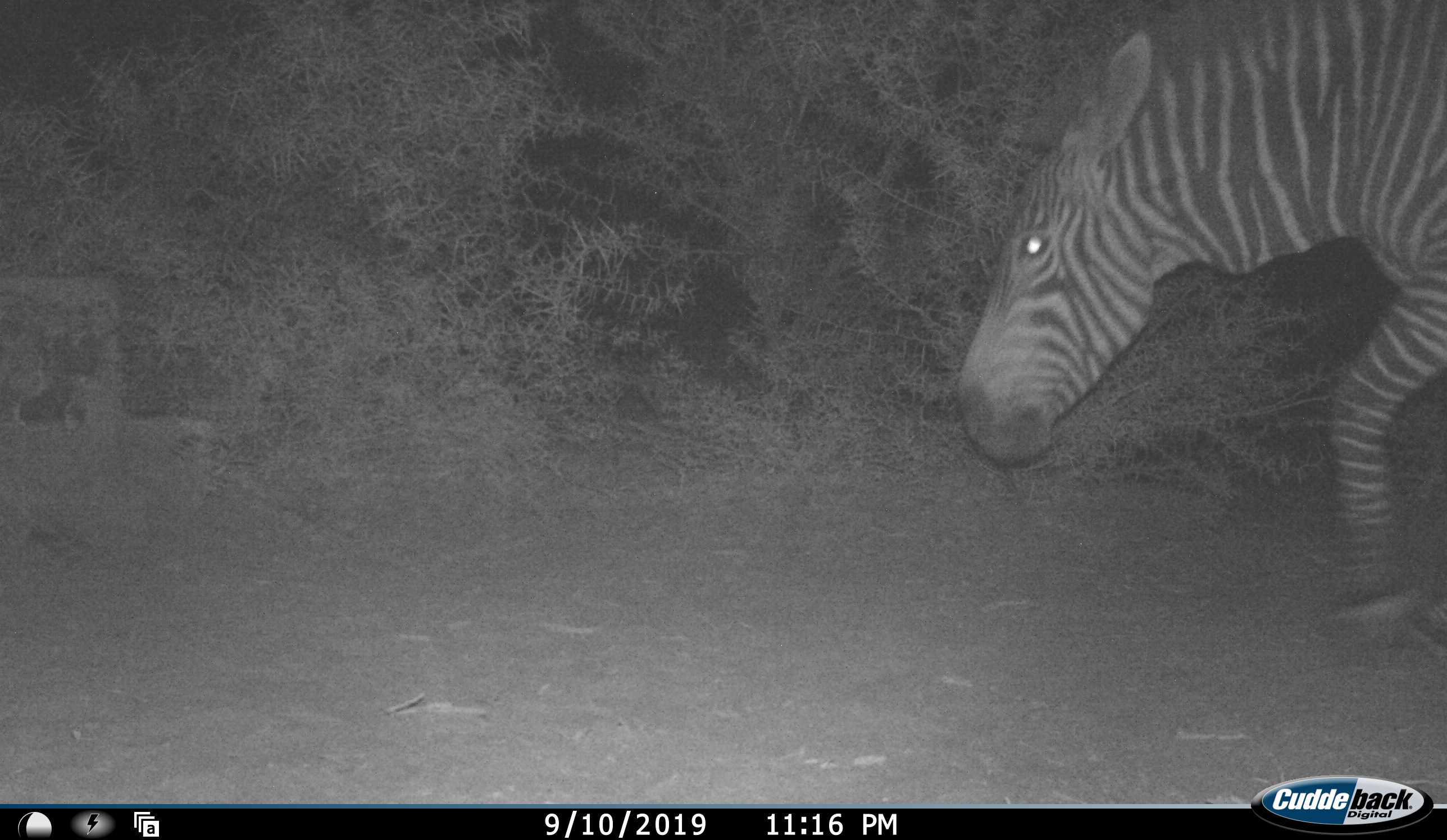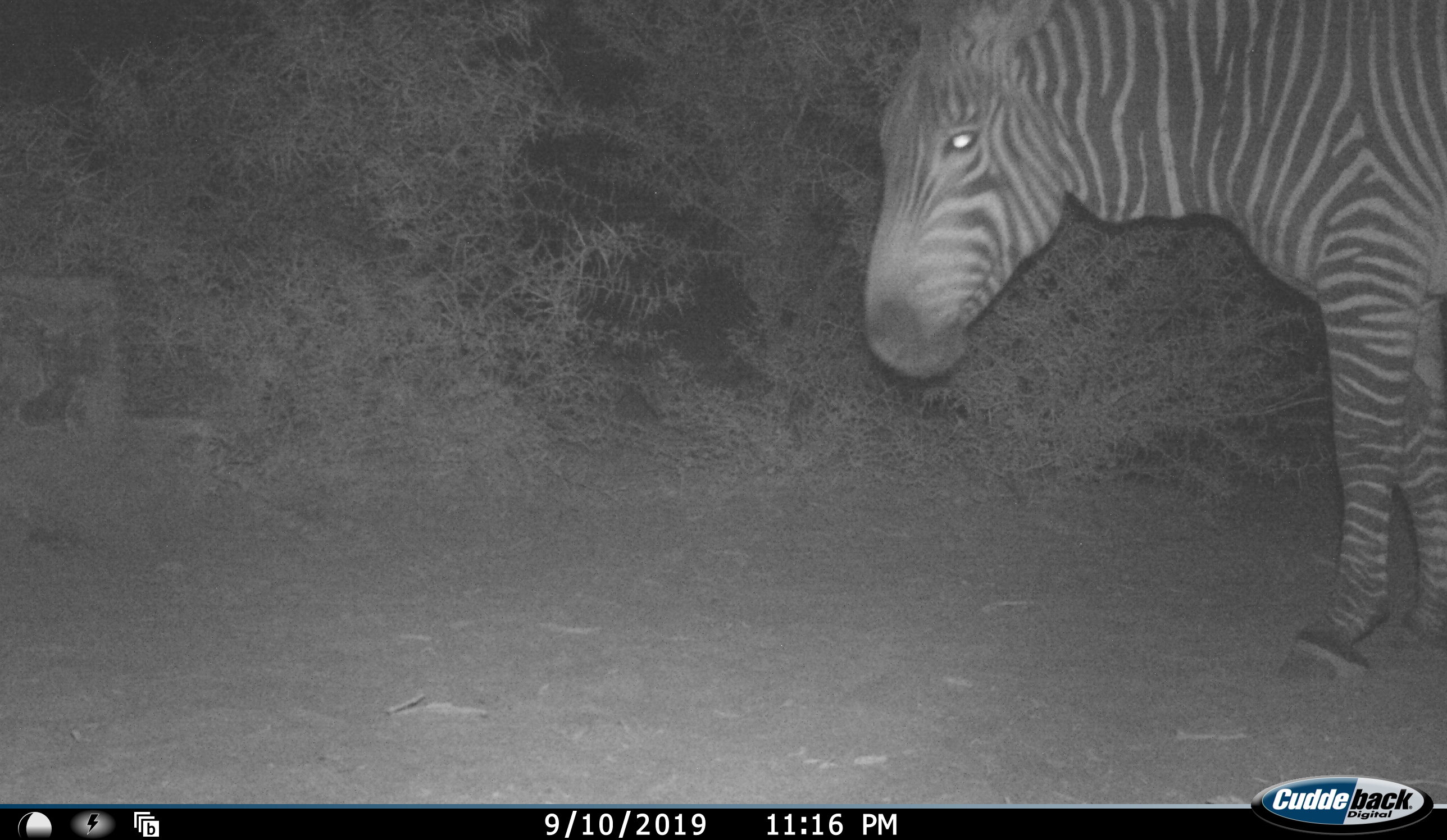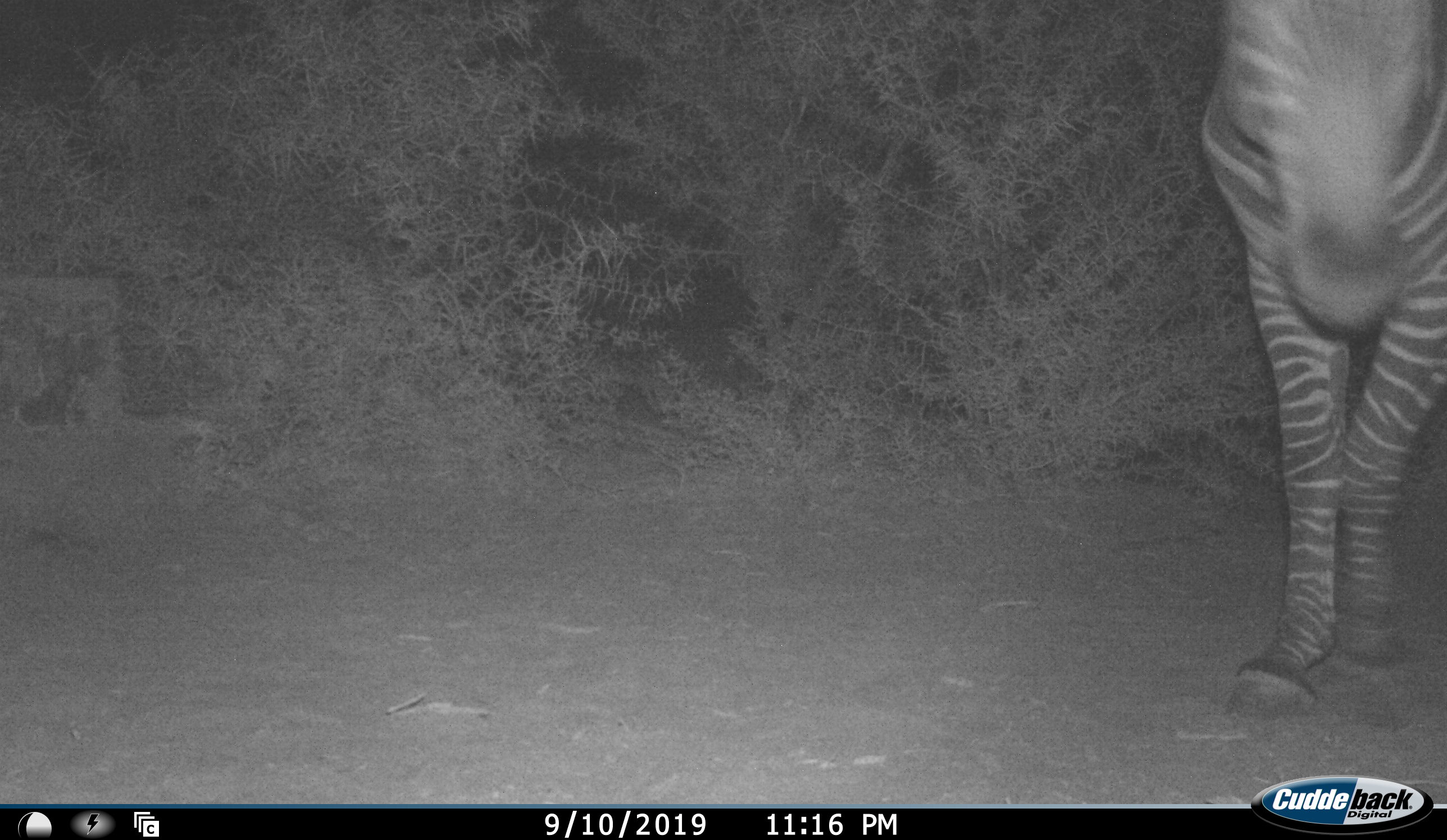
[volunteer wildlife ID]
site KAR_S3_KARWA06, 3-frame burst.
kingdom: Animalia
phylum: Chordata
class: Mammalia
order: Perissodactyla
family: Equidae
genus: Equus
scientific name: Equus zebra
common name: mountain zebra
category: zebramountain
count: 1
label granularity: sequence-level